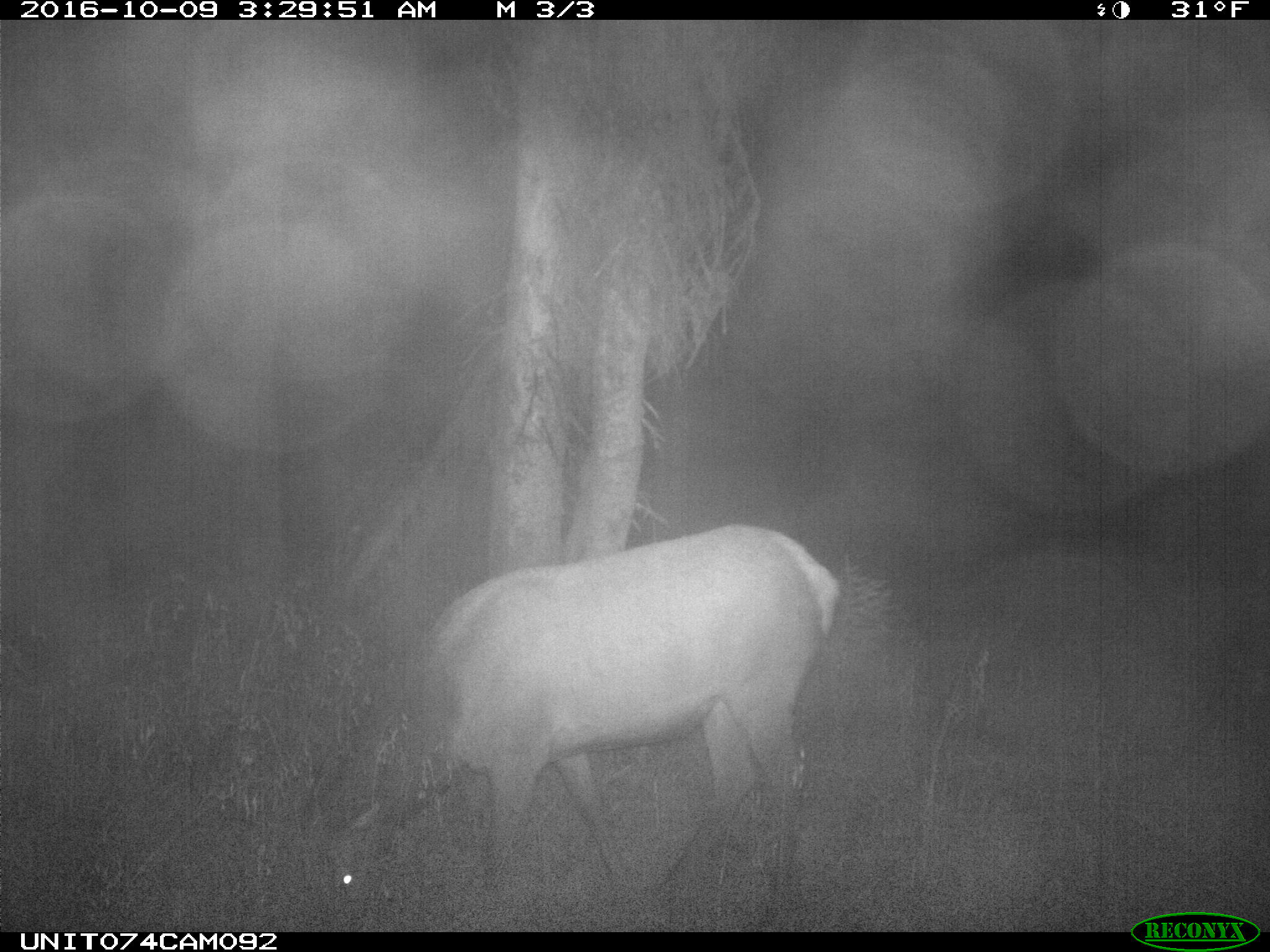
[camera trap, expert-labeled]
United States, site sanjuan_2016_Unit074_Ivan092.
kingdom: Animalia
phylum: Chordata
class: Mammalia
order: Artiodactyla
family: Cervidae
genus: Cervus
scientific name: Cervus elaphus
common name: red deer